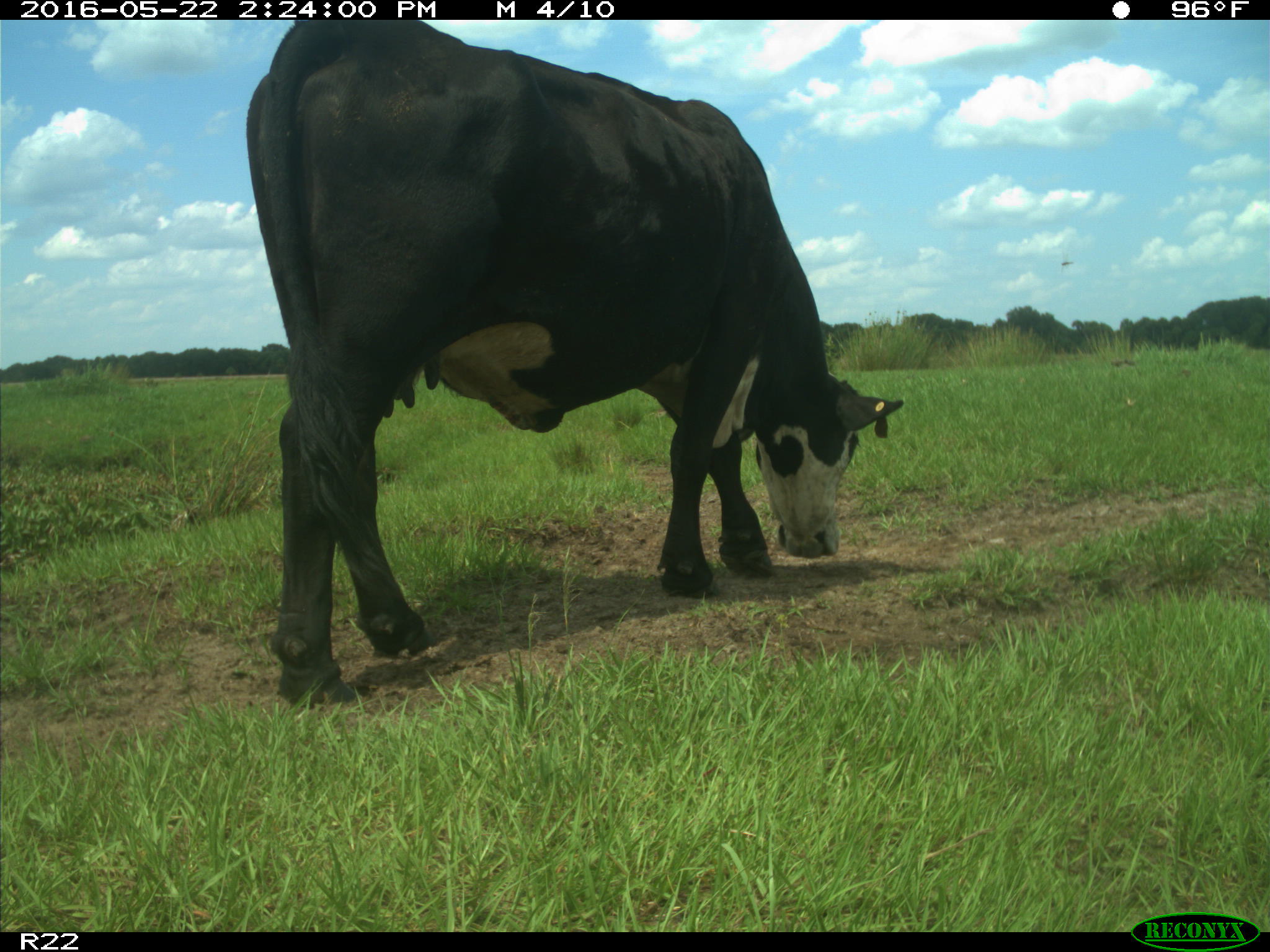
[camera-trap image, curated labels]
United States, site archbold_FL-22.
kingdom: Animalia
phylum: Chordata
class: Mammalia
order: Artiodactyla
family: Bovidae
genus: Bos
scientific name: Bos taurus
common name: domestic cow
Bos taurus (domestic cow).